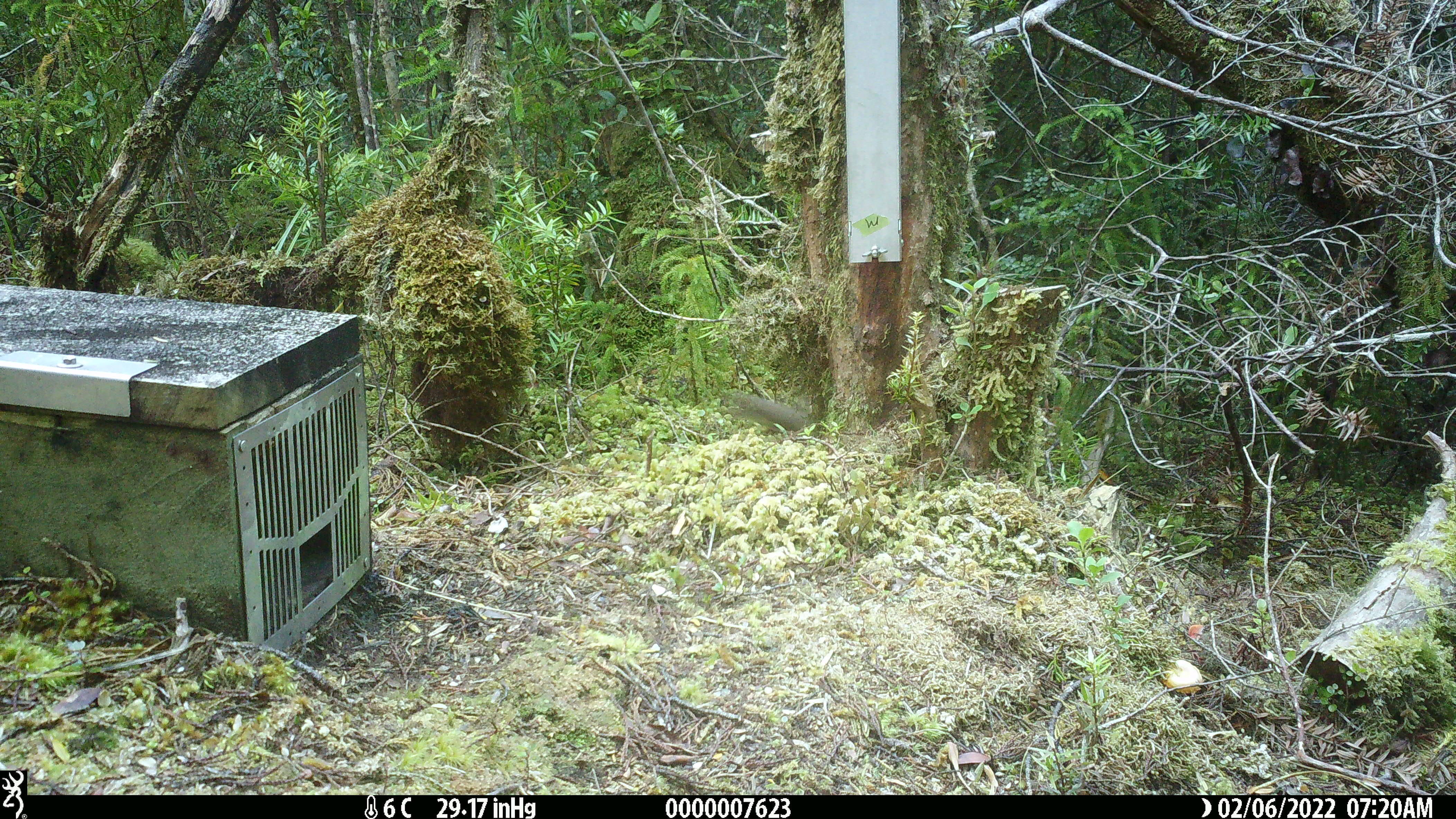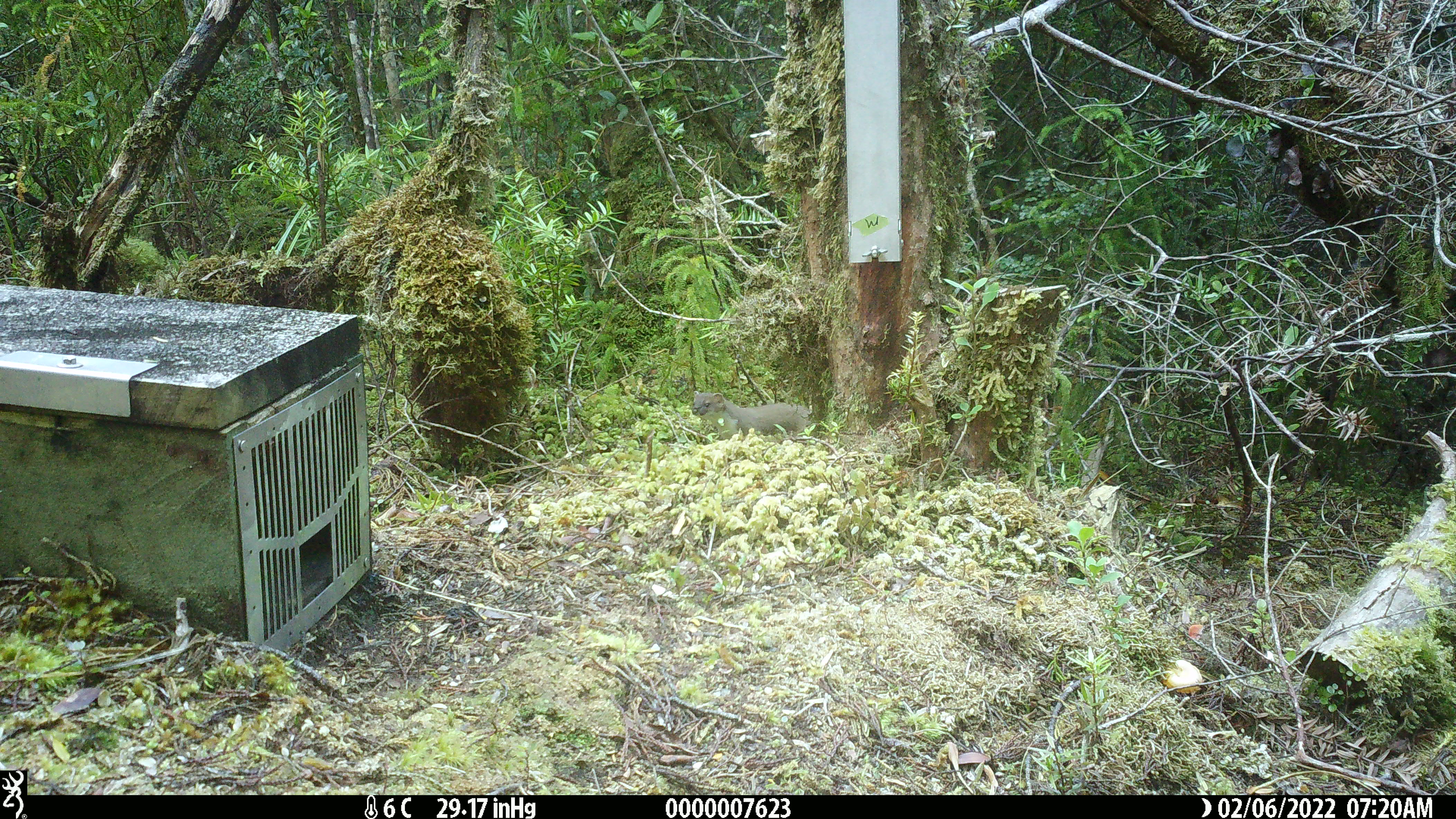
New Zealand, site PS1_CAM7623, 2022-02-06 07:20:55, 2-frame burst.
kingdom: Animalia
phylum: Chordata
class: Mammalia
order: Carnivora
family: Mustelidae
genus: Mustela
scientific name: Mustela erminea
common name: stoat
Stoat (Mustela erminea).